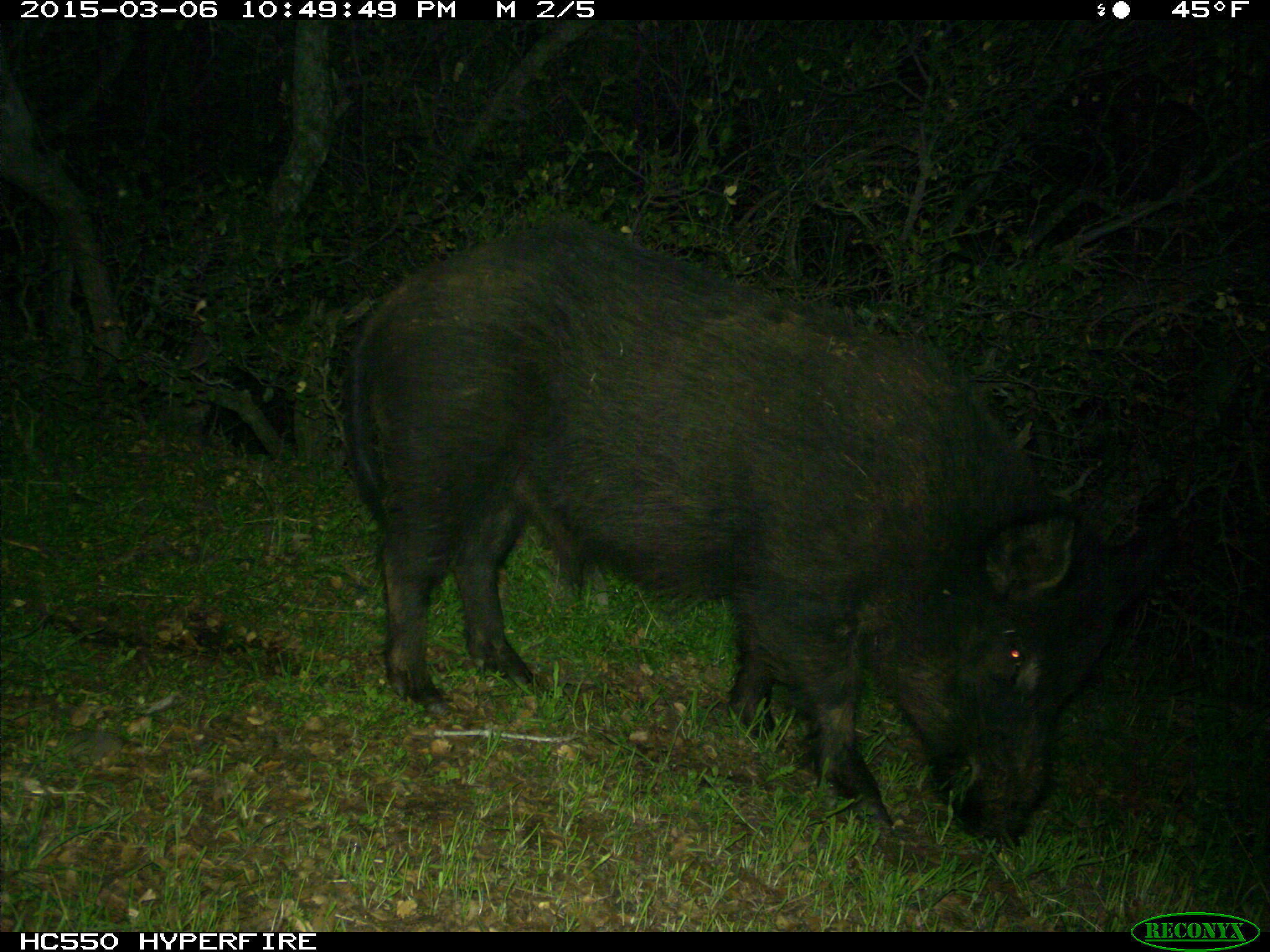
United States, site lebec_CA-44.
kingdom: Animalia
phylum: Chordata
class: Mammalia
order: Artiodactyla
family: Suidae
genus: Sus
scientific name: Sus scrofa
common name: wild boar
Sus scrofa (wild boar).